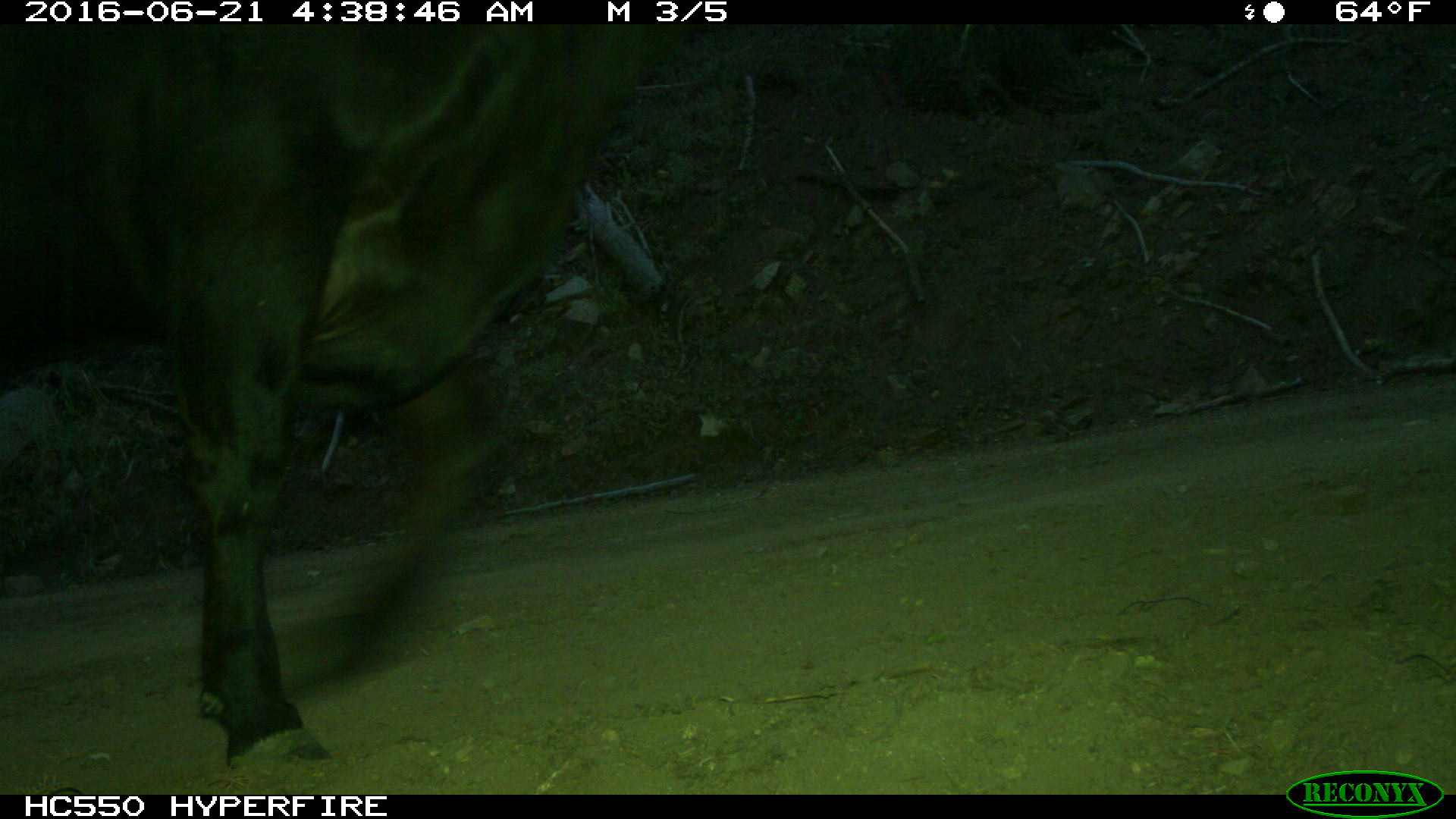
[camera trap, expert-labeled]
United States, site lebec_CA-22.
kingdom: Animalia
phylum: Chordata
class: Mammalia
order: Artiodactyla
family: Bovidae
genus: Bos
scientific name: Bos taurus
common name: domestic cow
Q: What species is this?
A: Bos taurus (domestic cow).